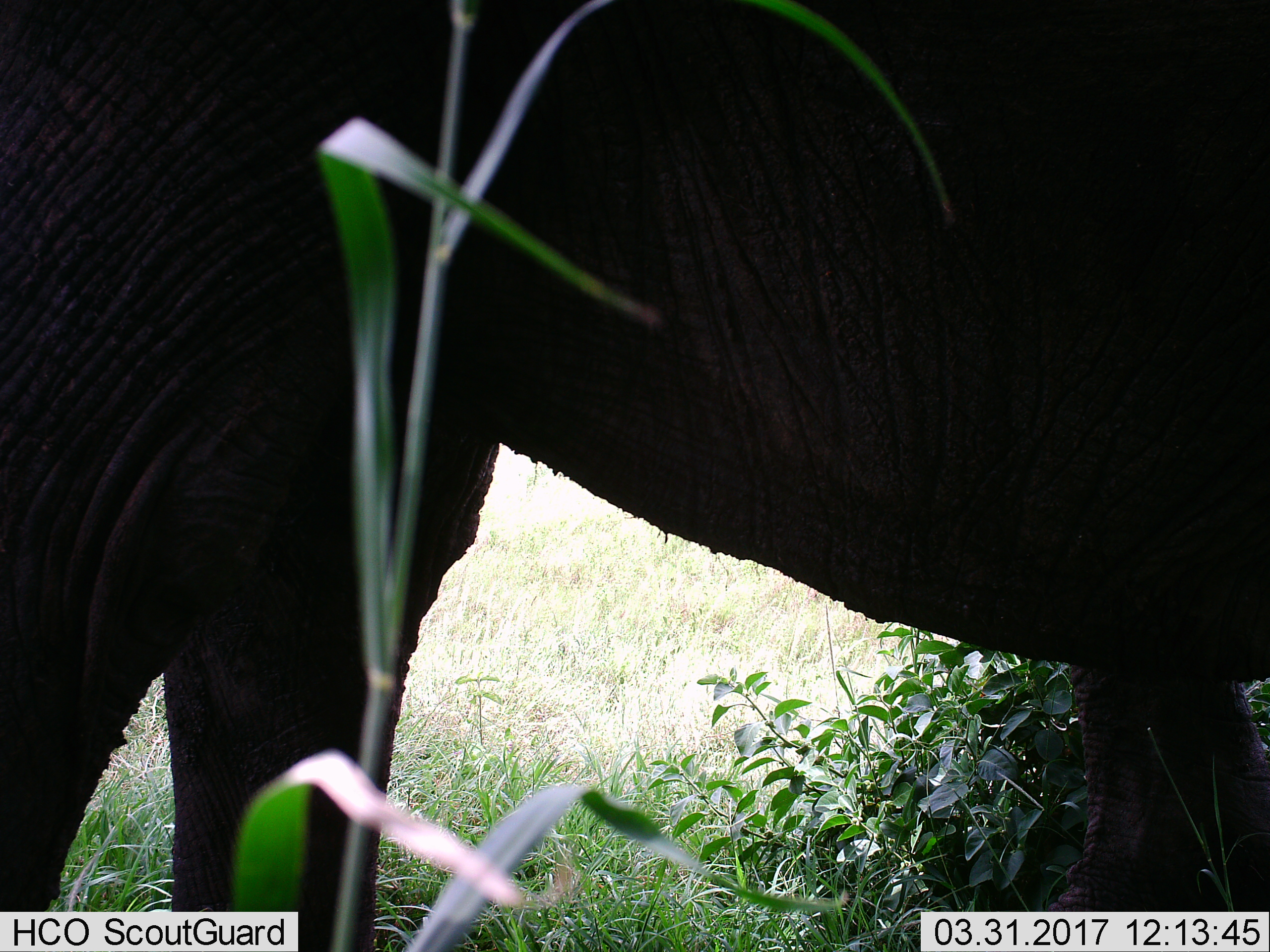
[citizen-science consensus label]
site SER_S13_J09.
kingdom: Animalia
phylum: Chordata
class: Mammalia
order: Proboscidea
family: Elephantidae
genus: Loxodonta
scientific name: Loxodonta africana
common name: african bush elephant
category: elephant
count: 1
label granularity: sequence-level